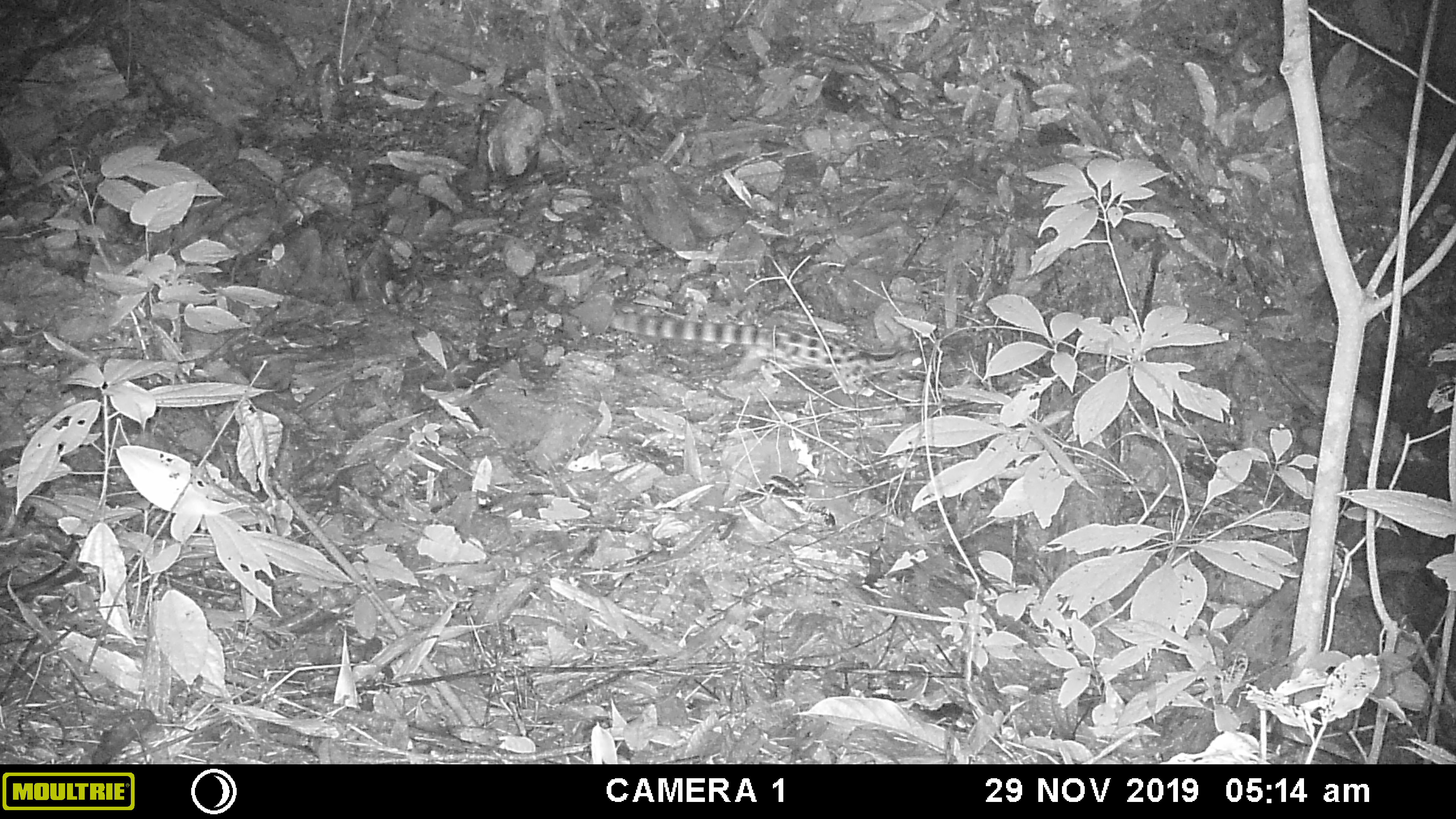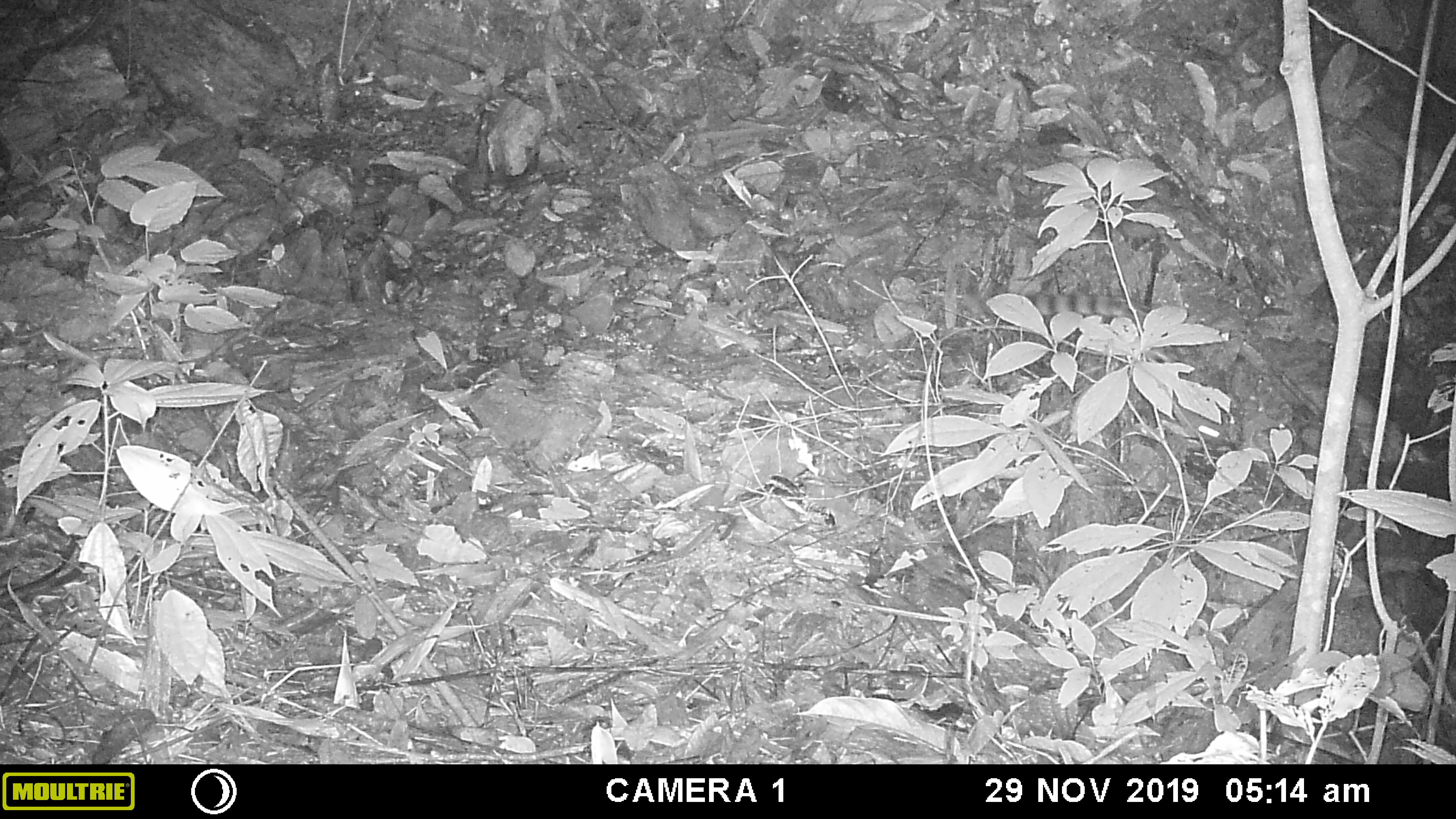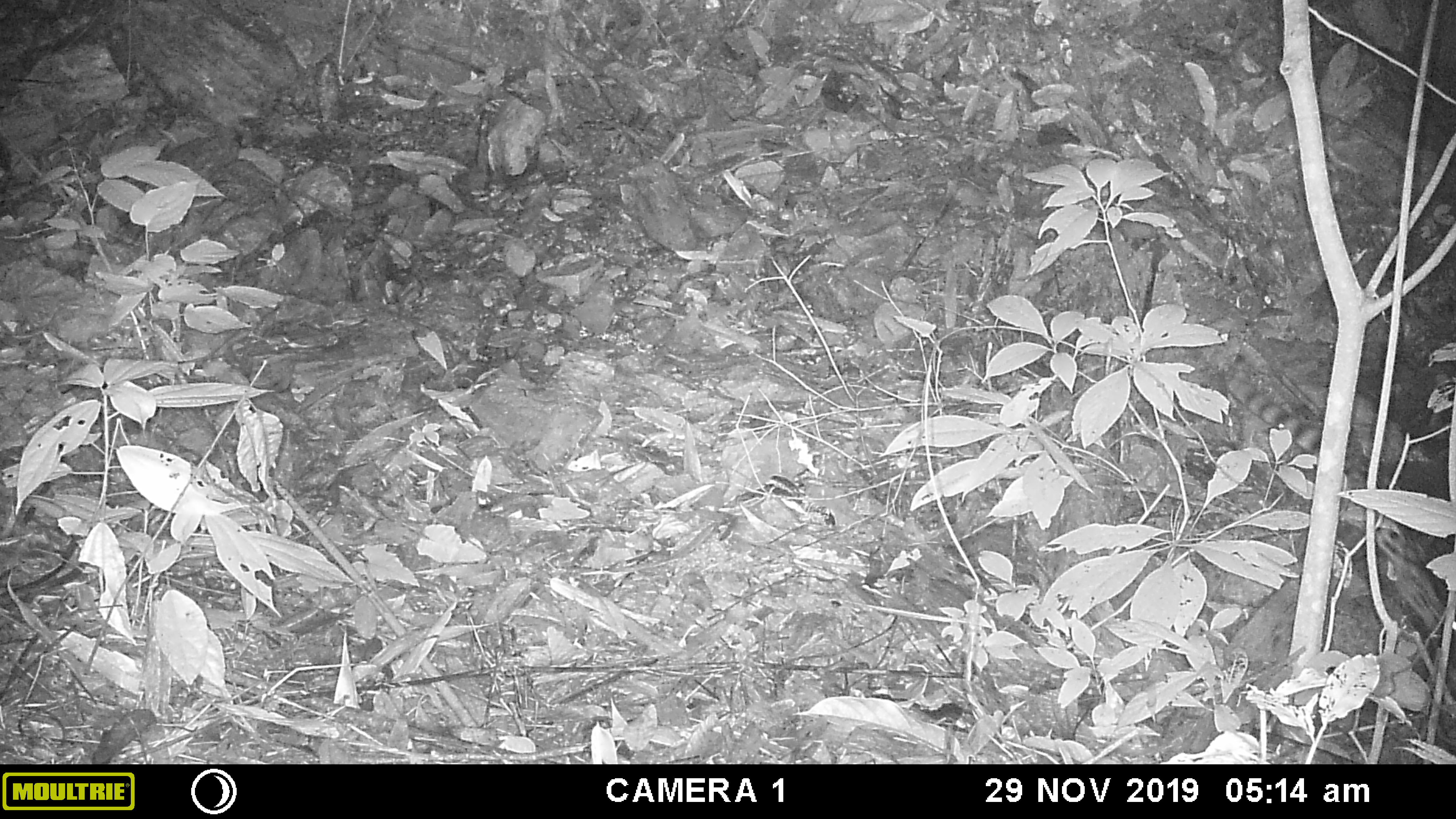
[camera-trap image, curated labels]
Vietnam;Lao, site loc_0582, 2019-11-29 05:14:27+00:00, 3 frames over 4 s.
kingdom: Animalia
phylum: Chordata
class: Mammalia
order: Carnivora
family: Prionodontidae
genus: Prionodon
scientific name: Prionodon pardicolor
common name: spotted linsang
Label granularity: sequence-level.